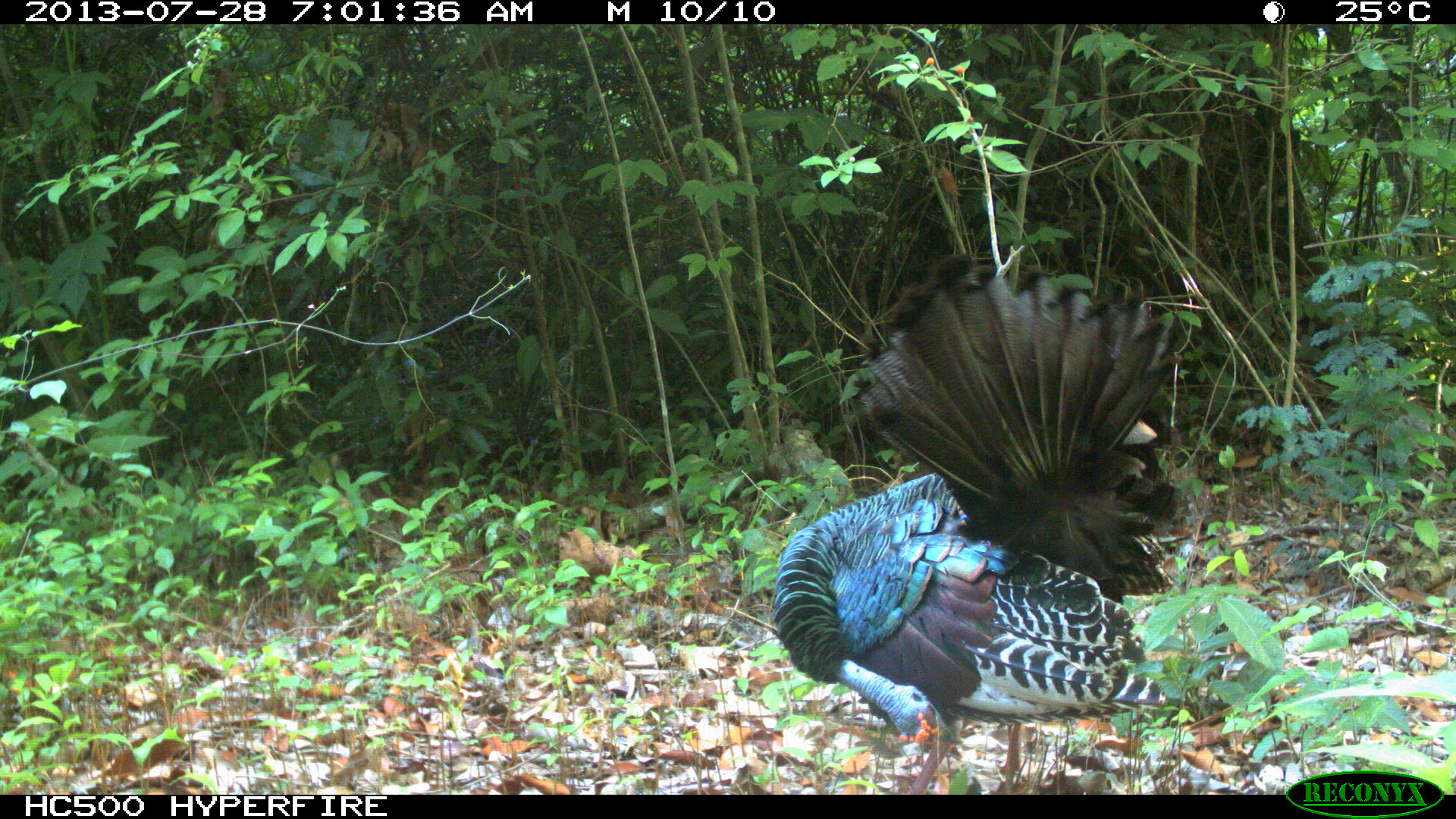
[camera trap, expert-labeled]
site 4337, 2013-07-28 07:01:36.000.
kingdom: Animalia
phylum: Chordata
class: Aves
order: Galliformes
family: Phasianidae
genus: Meleagris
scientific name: Meleagris ocellata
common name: ocellated turkey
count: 1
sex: male